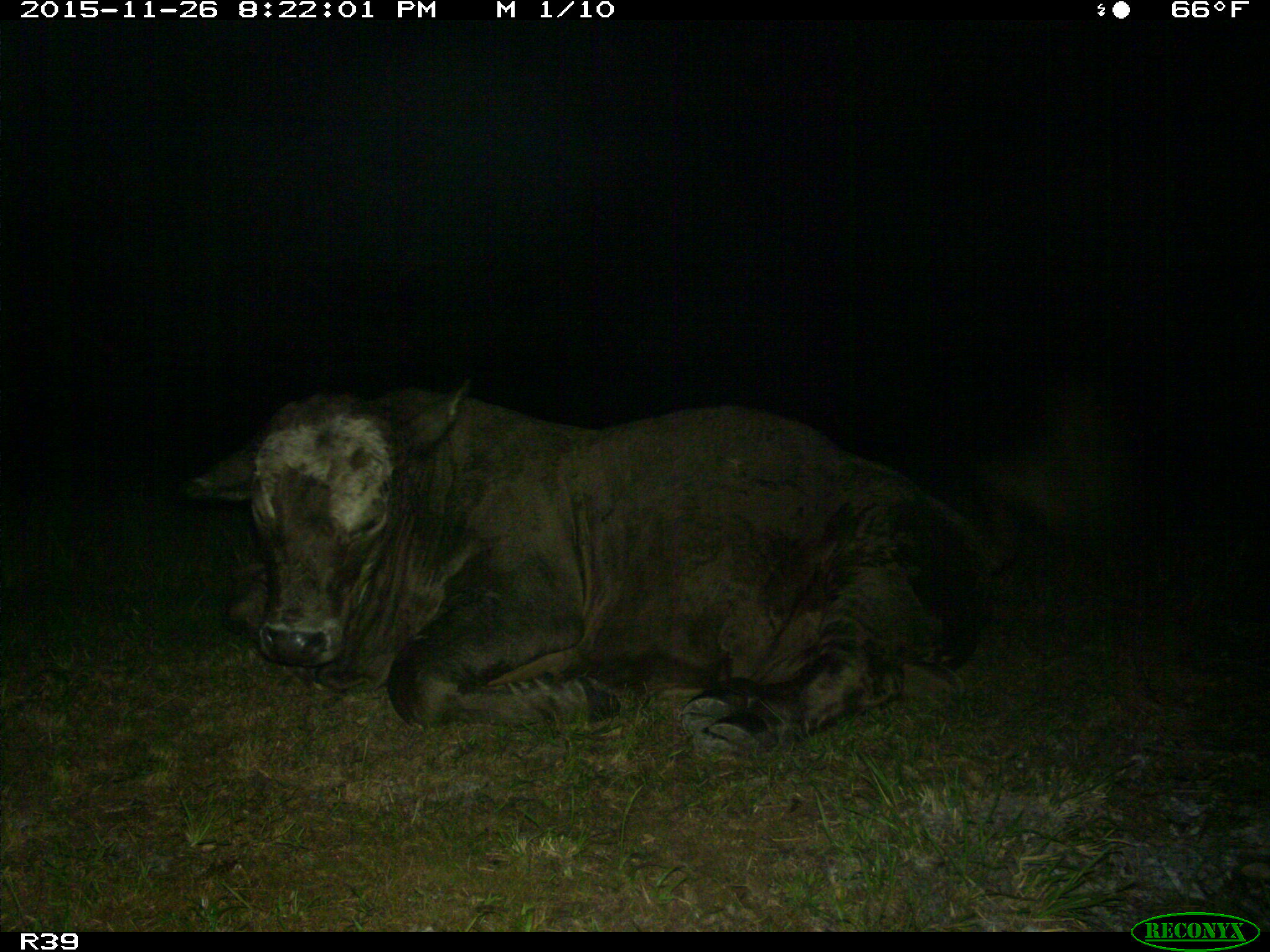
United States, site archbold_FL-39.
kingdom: Animalia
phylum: Chordata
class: Mammalia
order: Artiodactyla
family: Bovidae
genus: Bos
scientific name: Bos taurus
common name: domestic cow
Bos taurus (domestic cow).